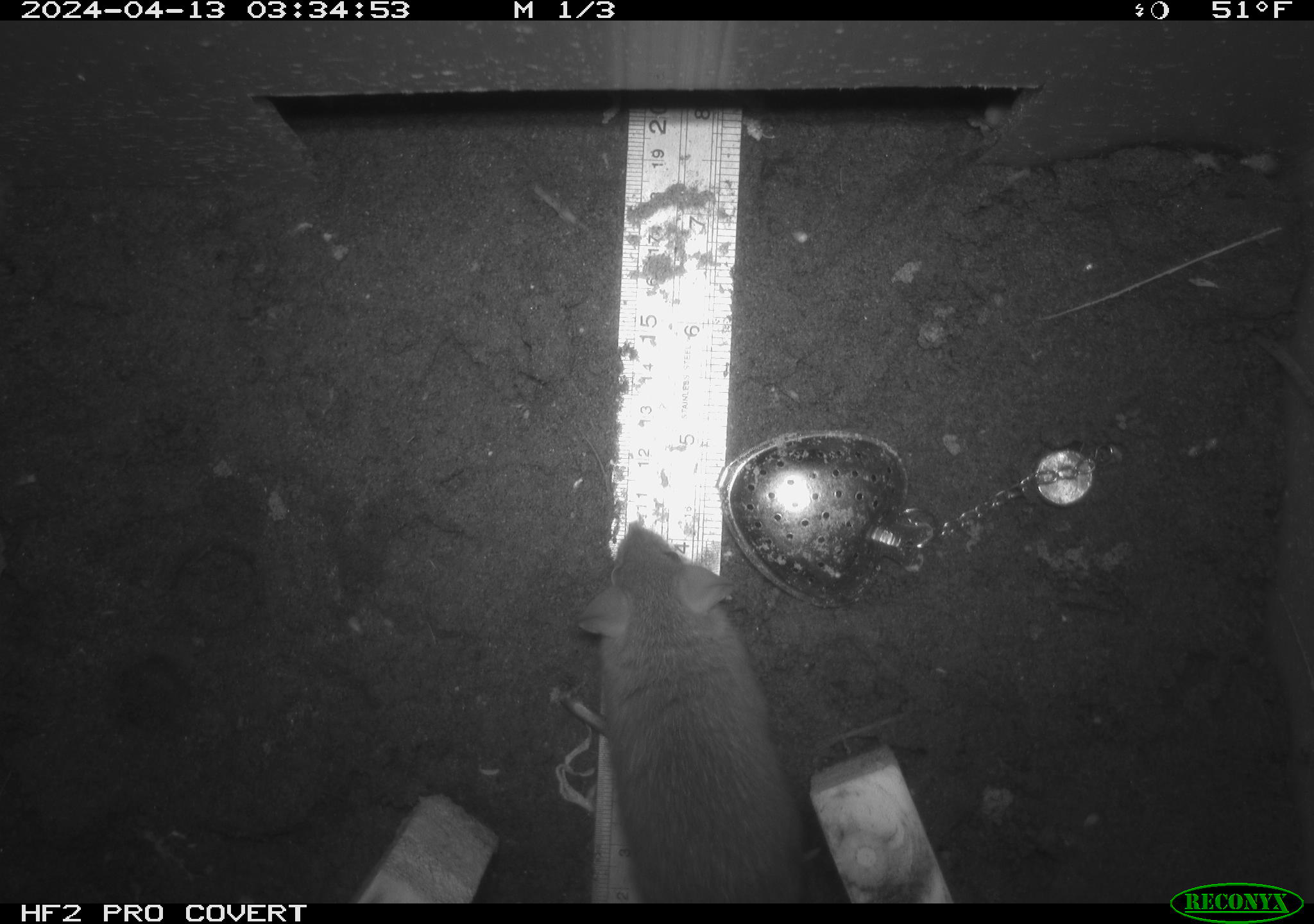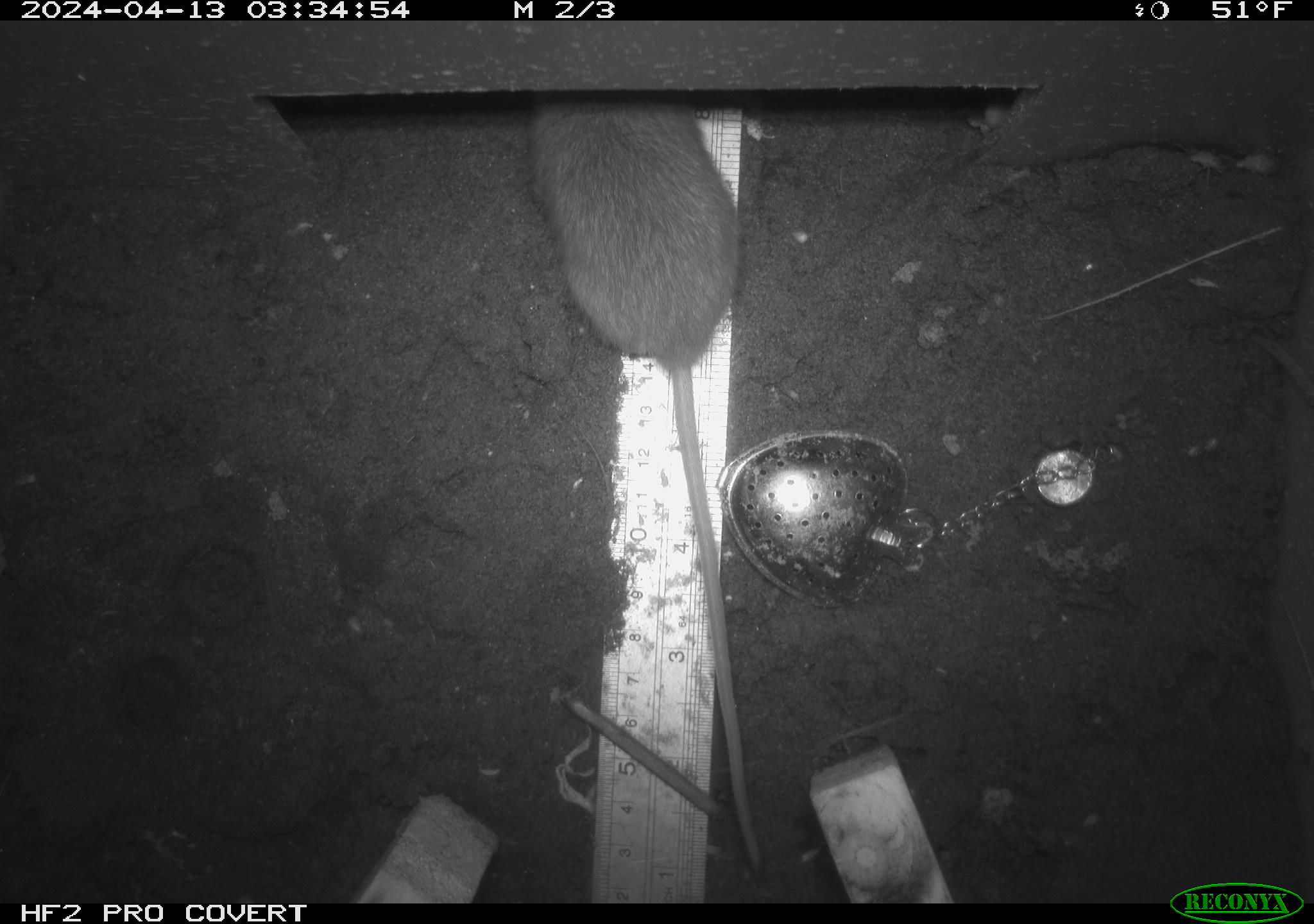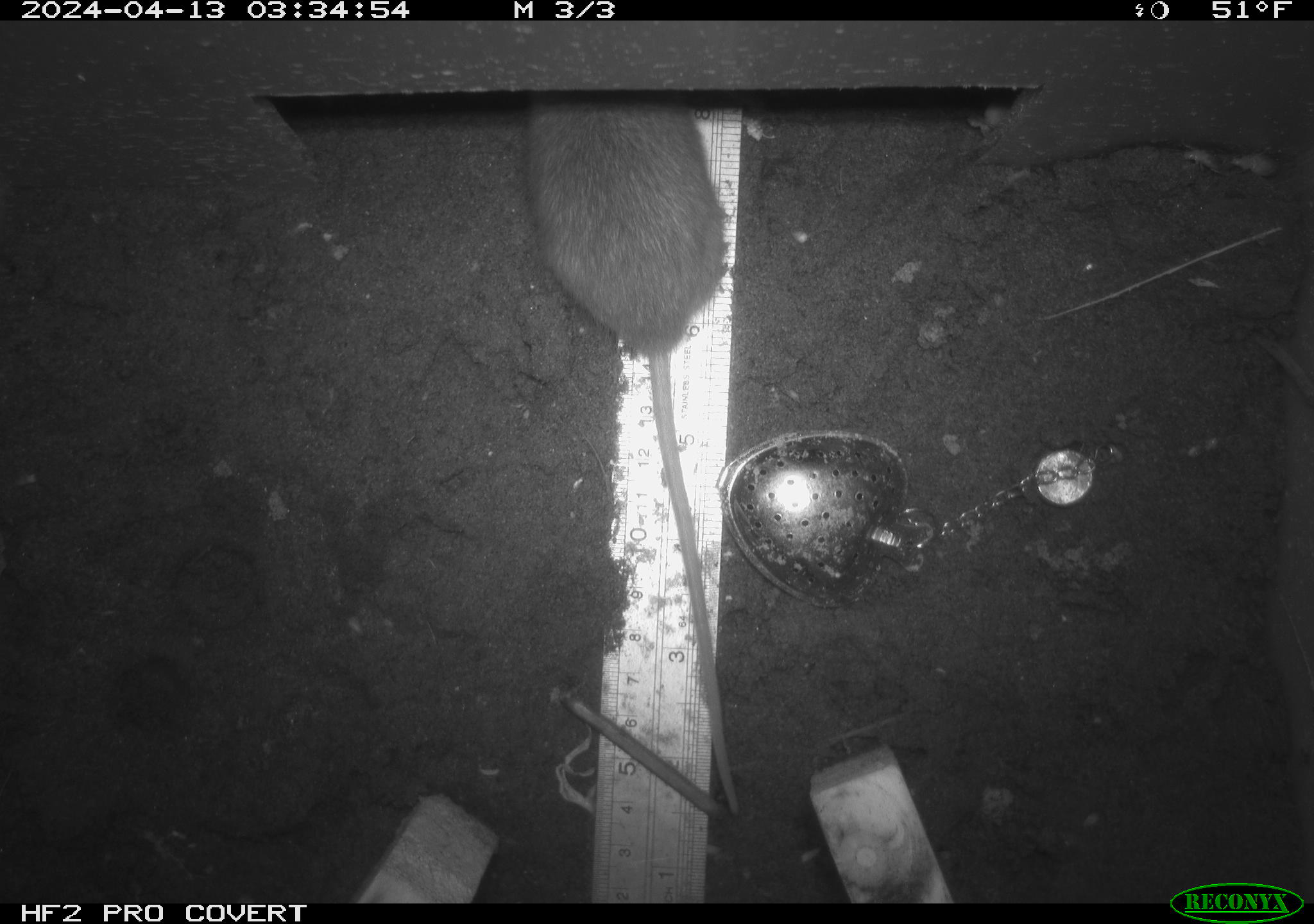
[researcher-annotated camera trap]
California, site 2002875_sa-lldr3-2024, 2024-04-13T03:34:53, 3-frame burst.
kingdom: Animalia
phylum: Chordata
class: Mammalia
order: Rodentia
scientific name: Rodentia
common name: rodent